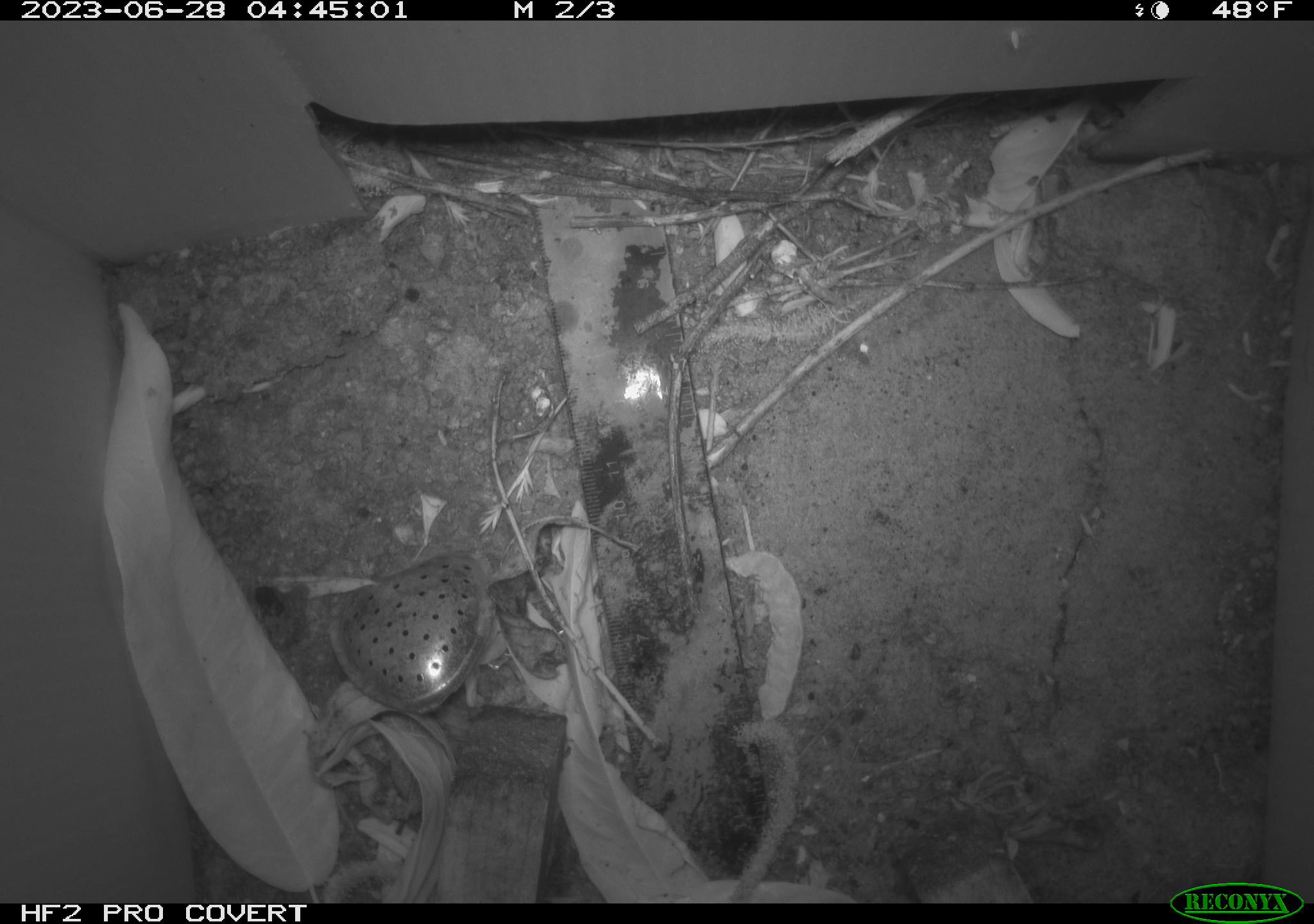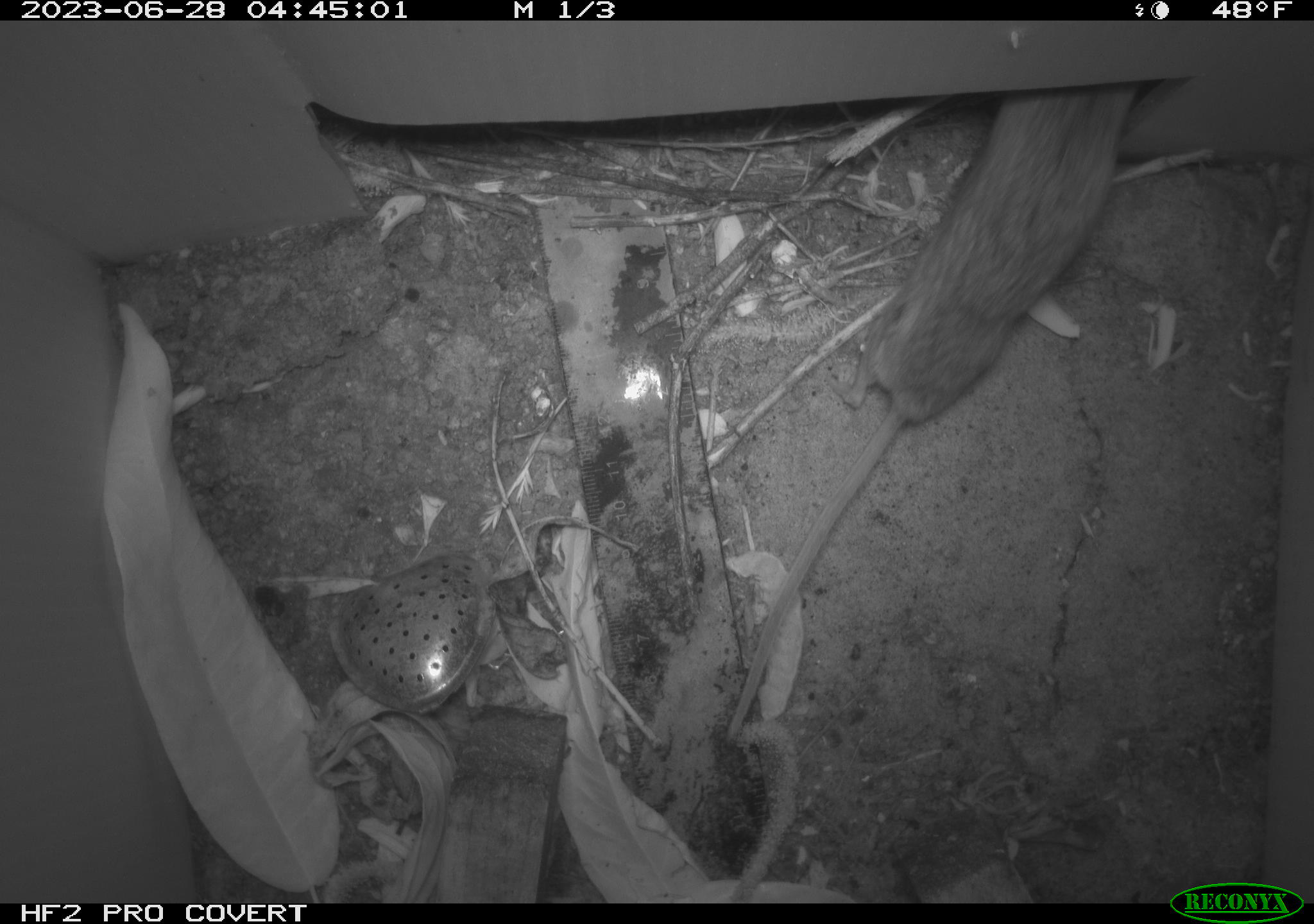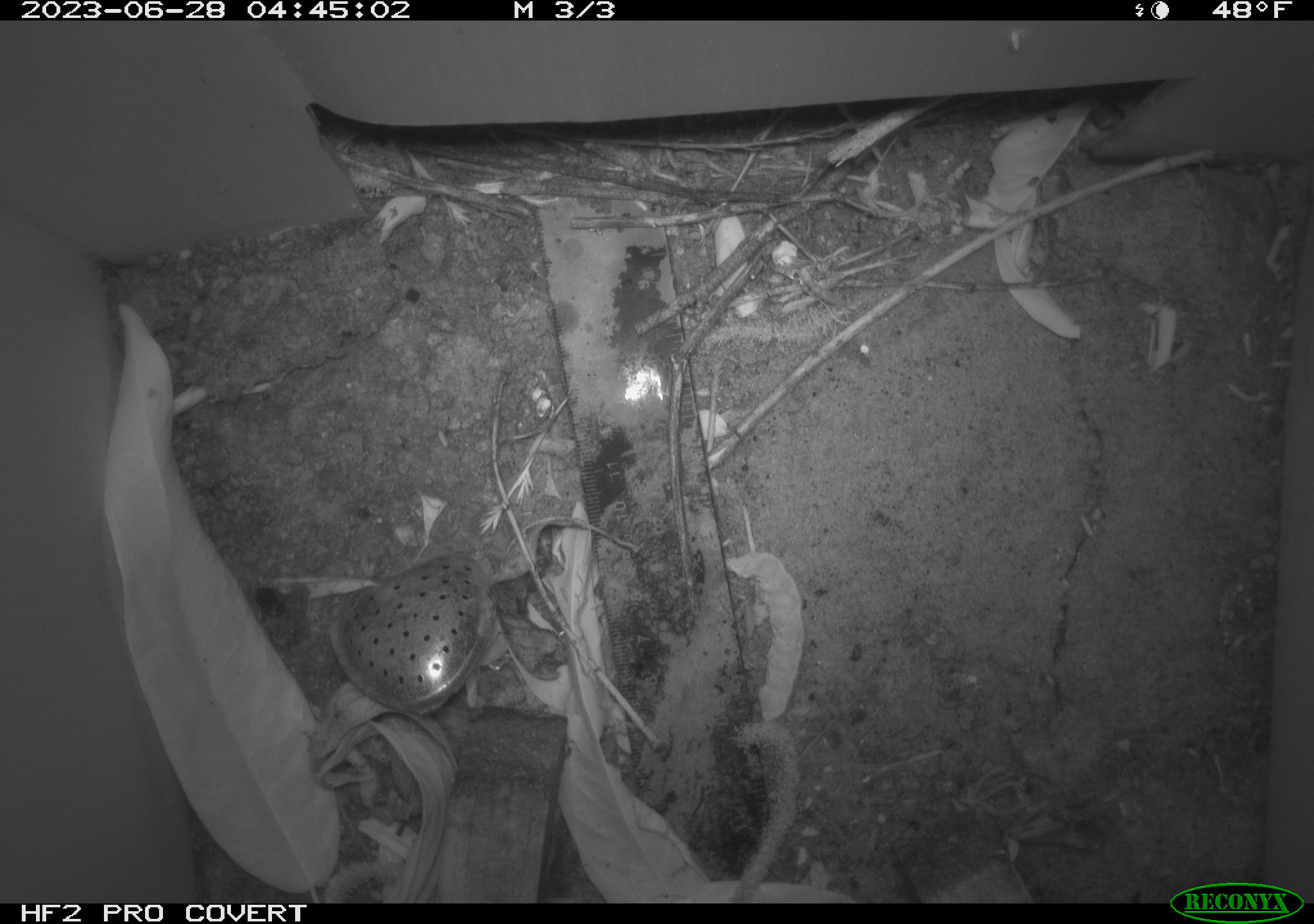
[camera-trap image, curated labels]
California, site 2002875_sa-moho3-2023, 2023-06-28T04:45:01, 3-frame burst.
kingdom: Animalia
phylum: Chordata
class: Mammalia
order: Rodentia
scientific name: Rodentia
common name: mouse species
Mouse species (Rodentia).